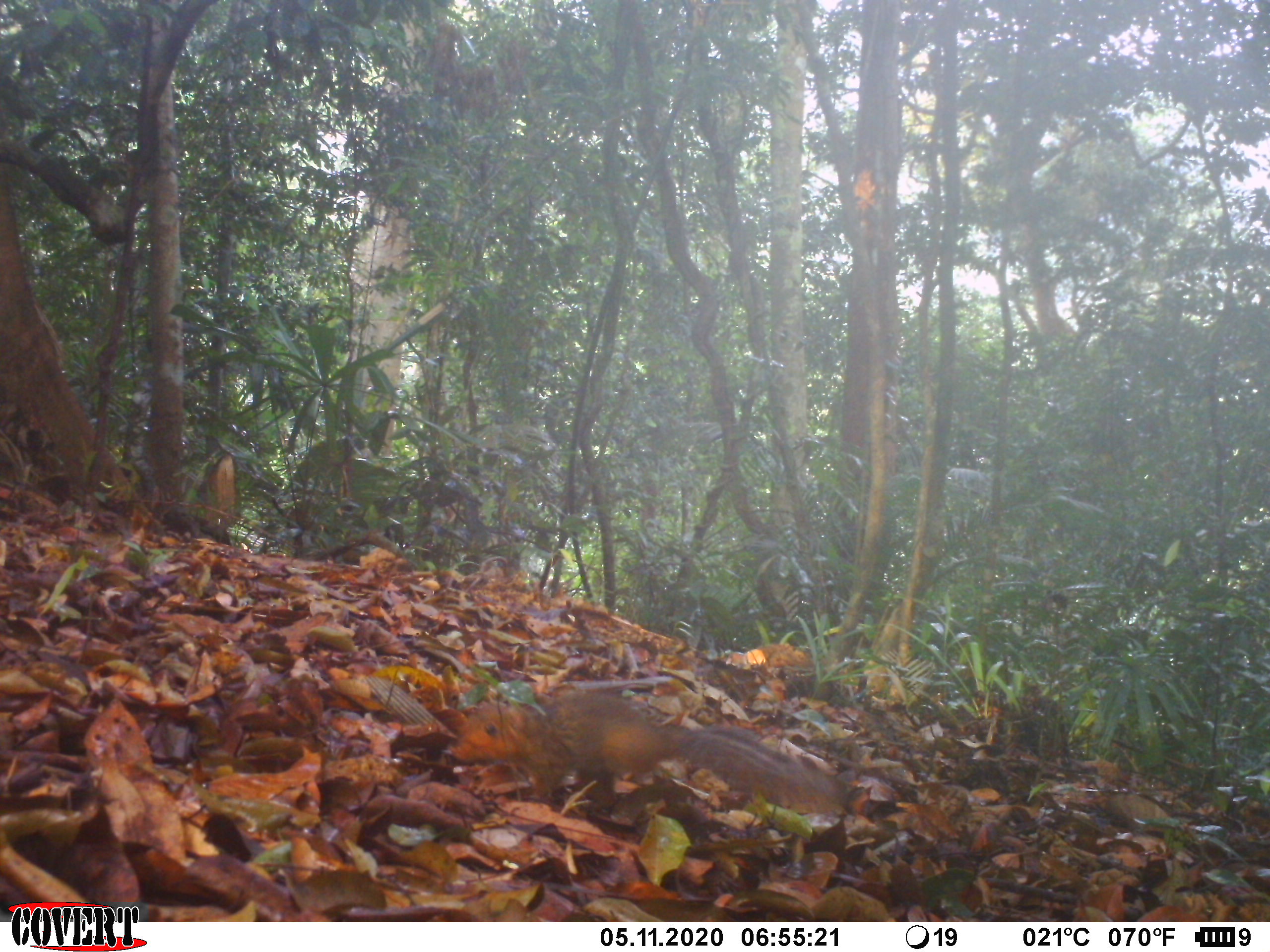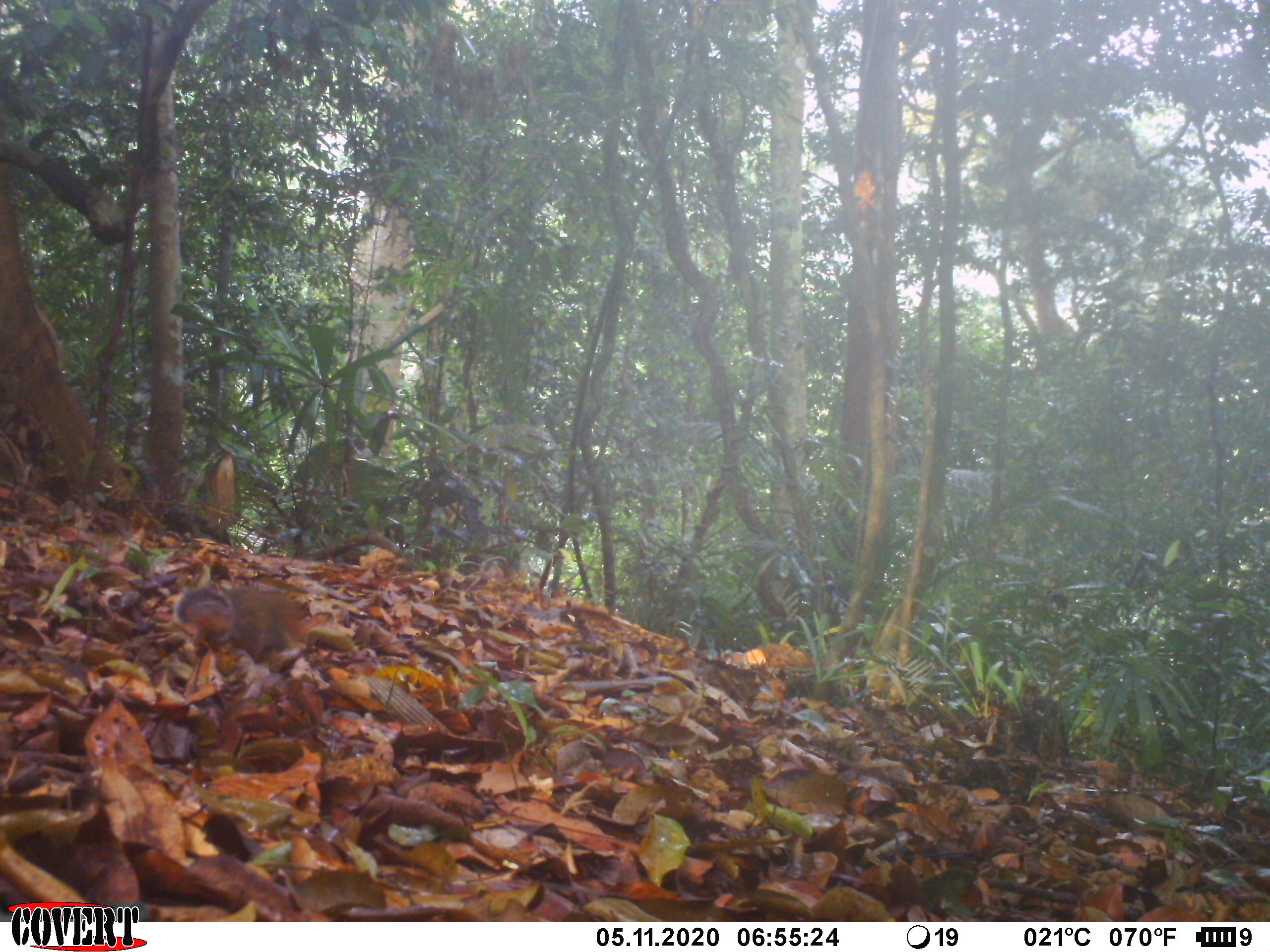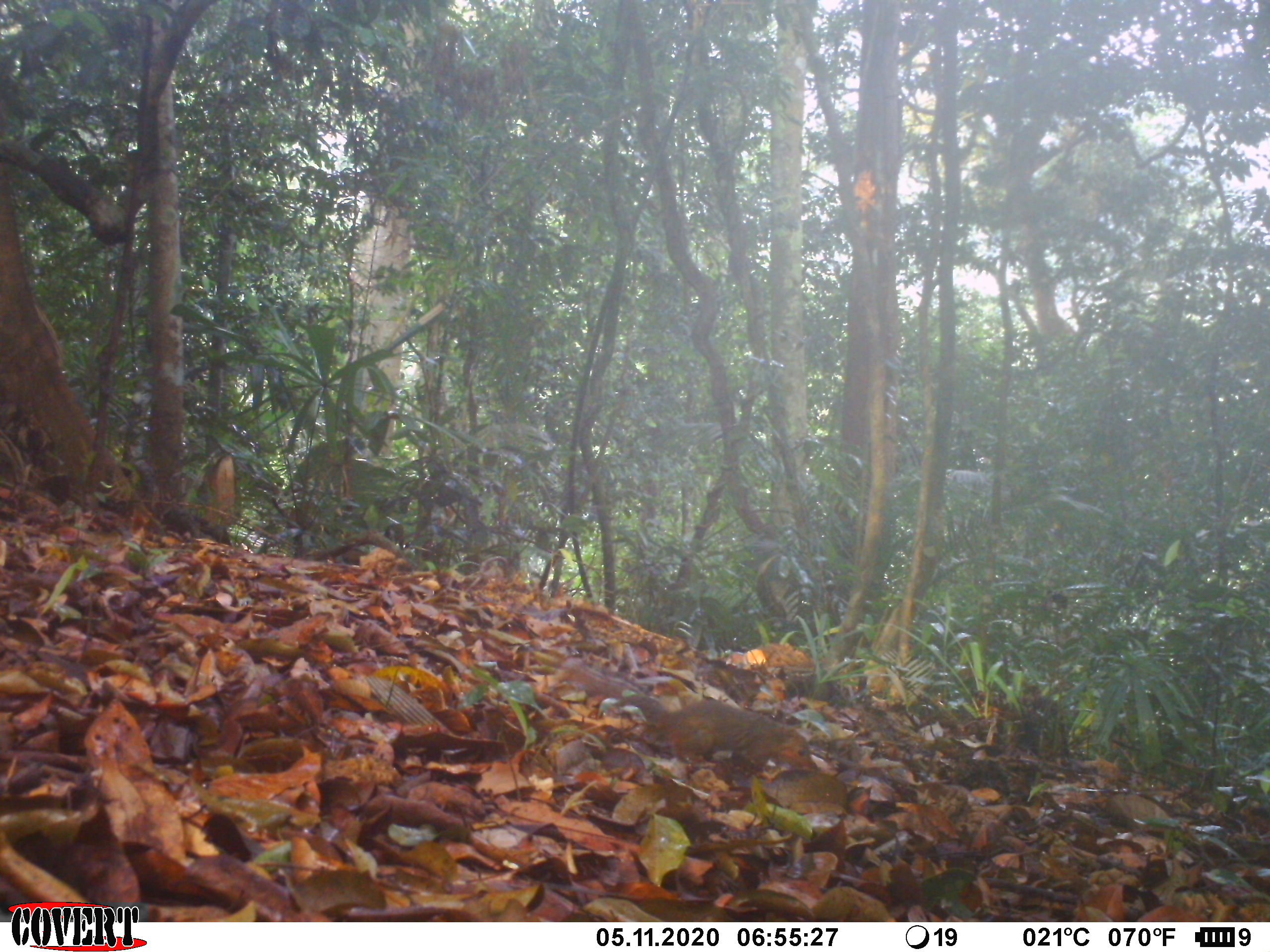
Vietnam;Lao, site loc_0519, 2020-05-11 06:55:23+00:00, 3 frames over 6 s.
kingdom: Animalia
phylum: Chordata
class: Mammalia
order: Rodentia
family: Sciuridae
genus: Dremomys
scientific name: Dremomys rufigenis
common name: red-cheeked squirrel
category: red cheeked squirrel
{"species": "red cheeked squirrel (red-cheeked squirrel) (Dremomys rufigenis)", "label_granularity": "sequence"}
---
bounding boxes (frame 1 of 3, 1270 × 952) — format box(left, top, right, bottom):
red cheeked squirrel: box(449, 689, 837, 812)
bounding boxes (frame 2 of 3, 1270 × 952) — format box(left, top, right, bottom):
red cheeked squirrel: box(174, 585, 300, 663)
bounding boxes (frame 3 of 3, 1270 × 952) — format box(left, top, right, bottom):
red cheeked squirrel: box(557, 656, 816, 773)